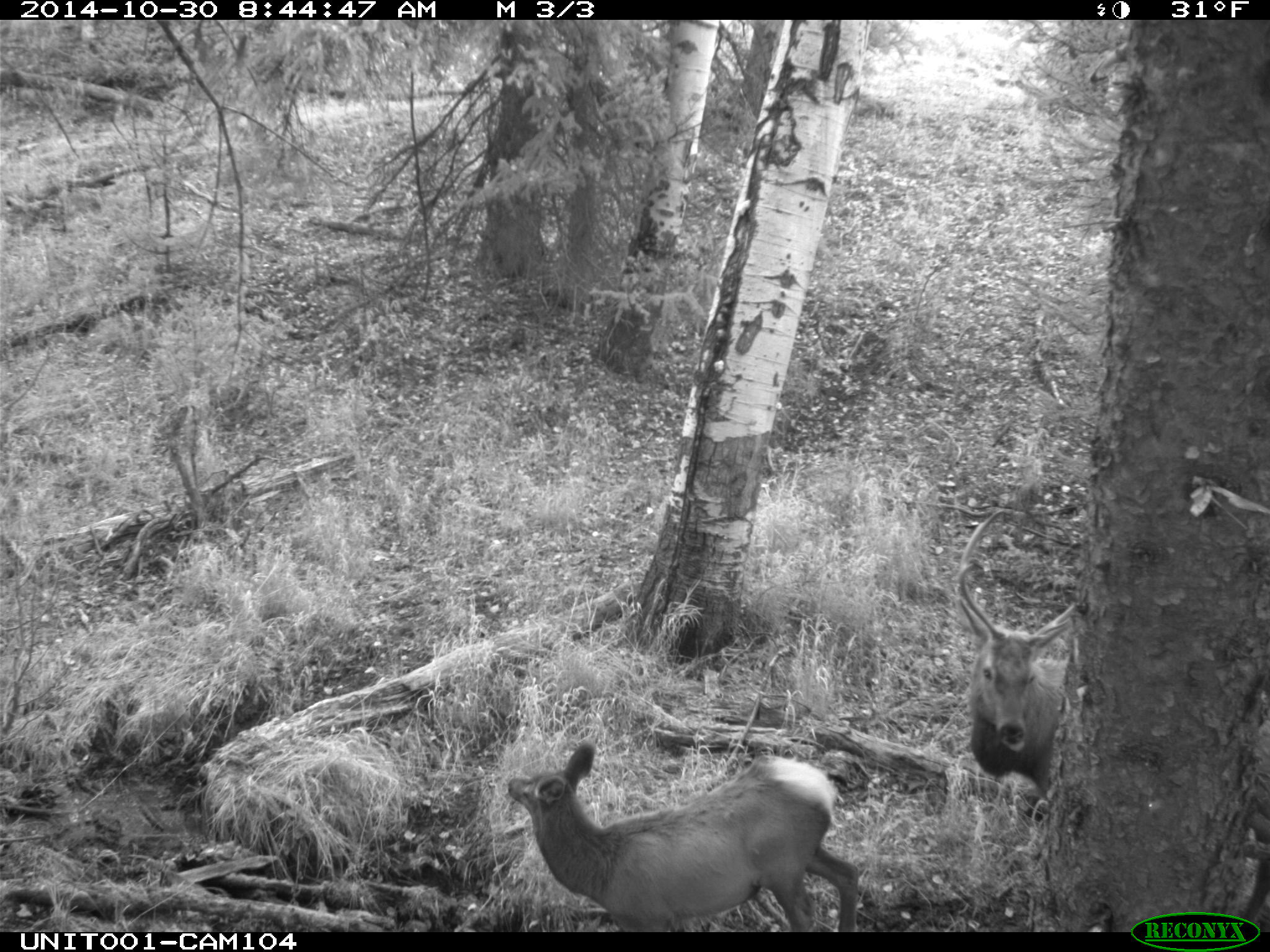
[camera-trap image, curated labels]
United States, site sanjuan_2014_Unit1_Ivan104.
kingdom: Animalia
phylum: Chordata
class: Mammalia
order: Artiodactyla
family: Cervidae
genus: Cervus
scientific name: Cervus elaphus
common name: red deer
Cervus elaphus (red deer).